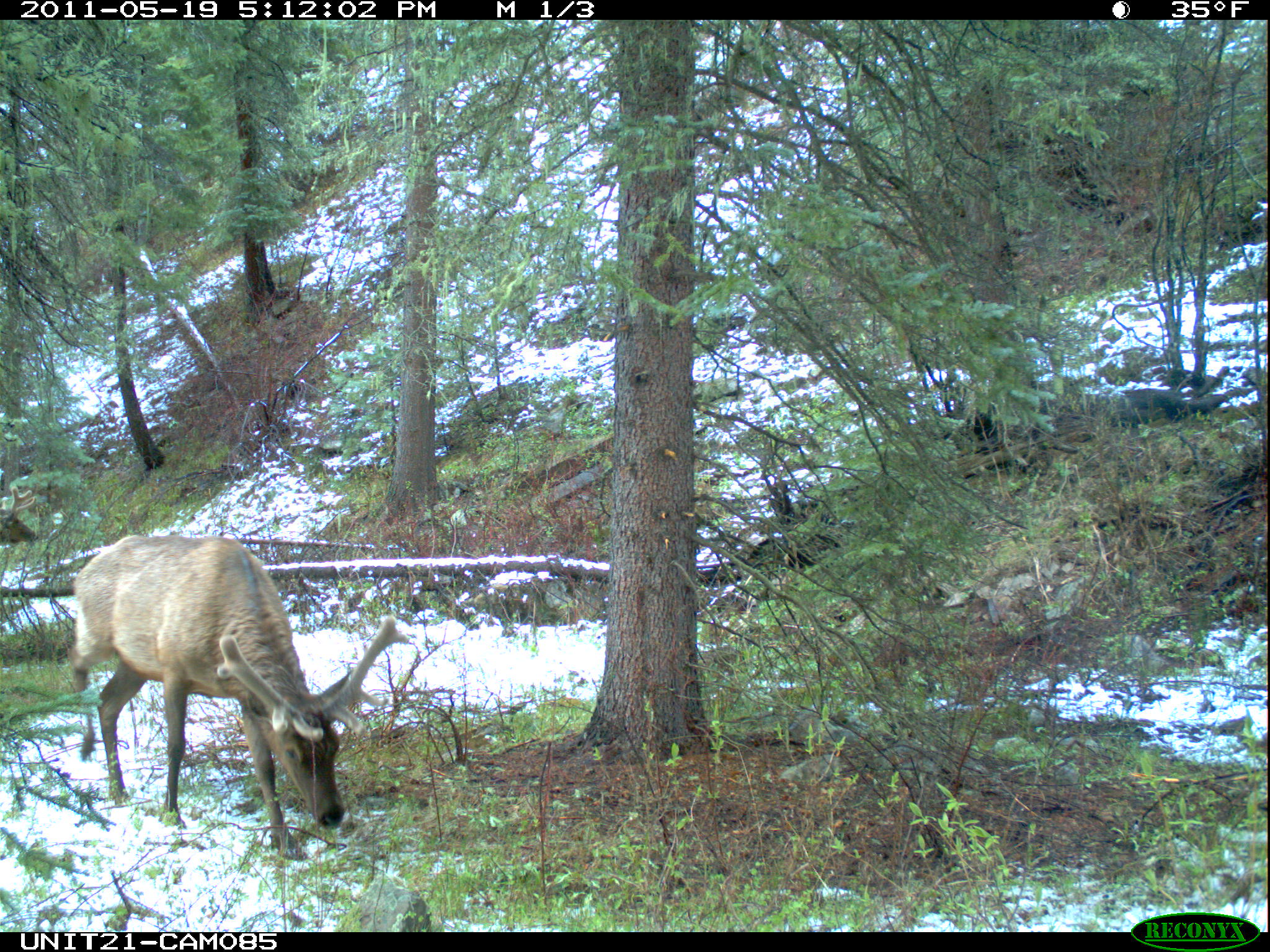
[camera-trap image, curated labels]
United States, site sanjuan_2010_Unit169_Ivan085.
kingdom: Animalia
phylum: Chordata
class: Mammalia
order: Artiodactyla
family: Cervidae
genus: Cervus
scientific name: Cervus elaphus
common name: red deer